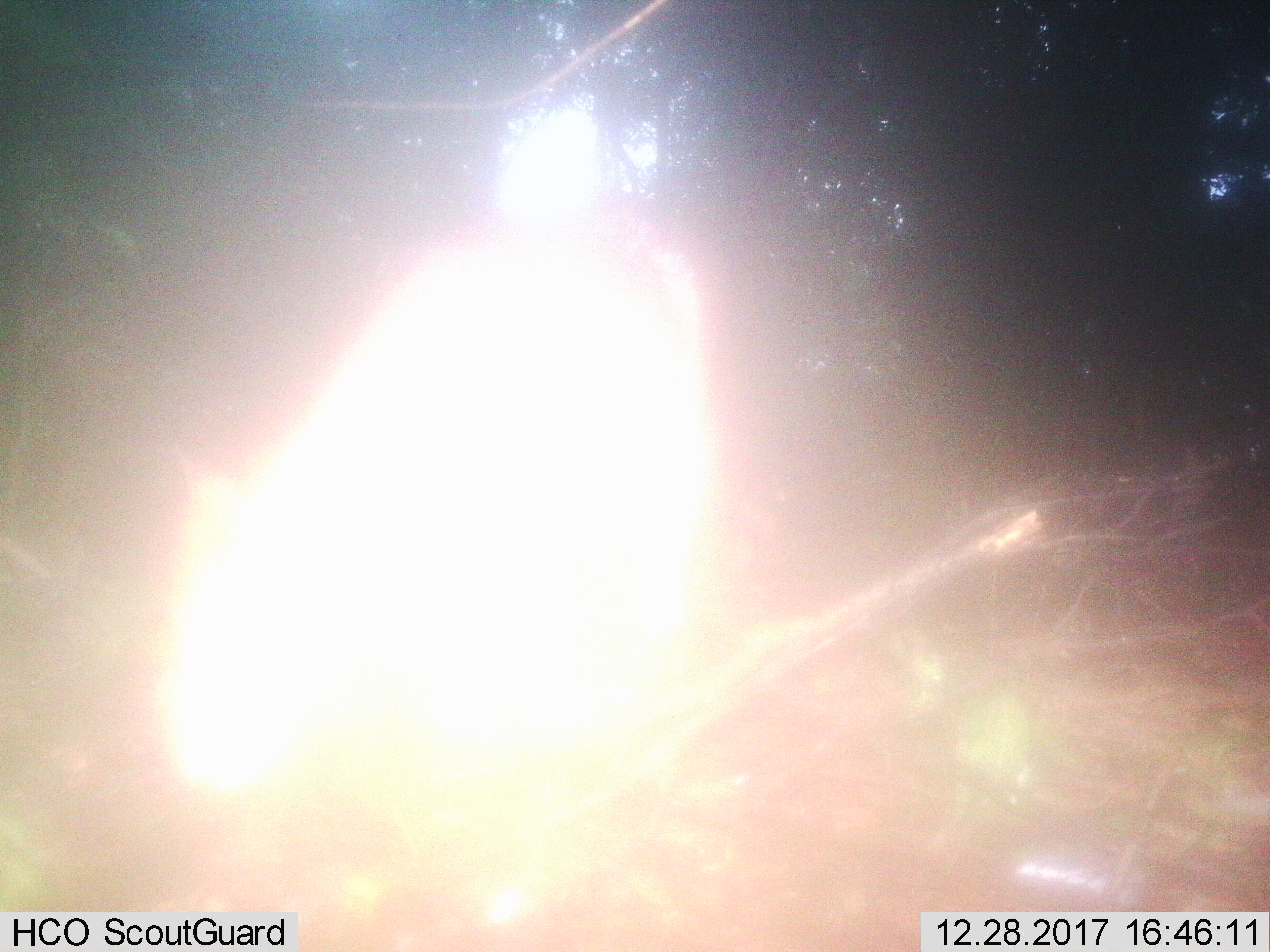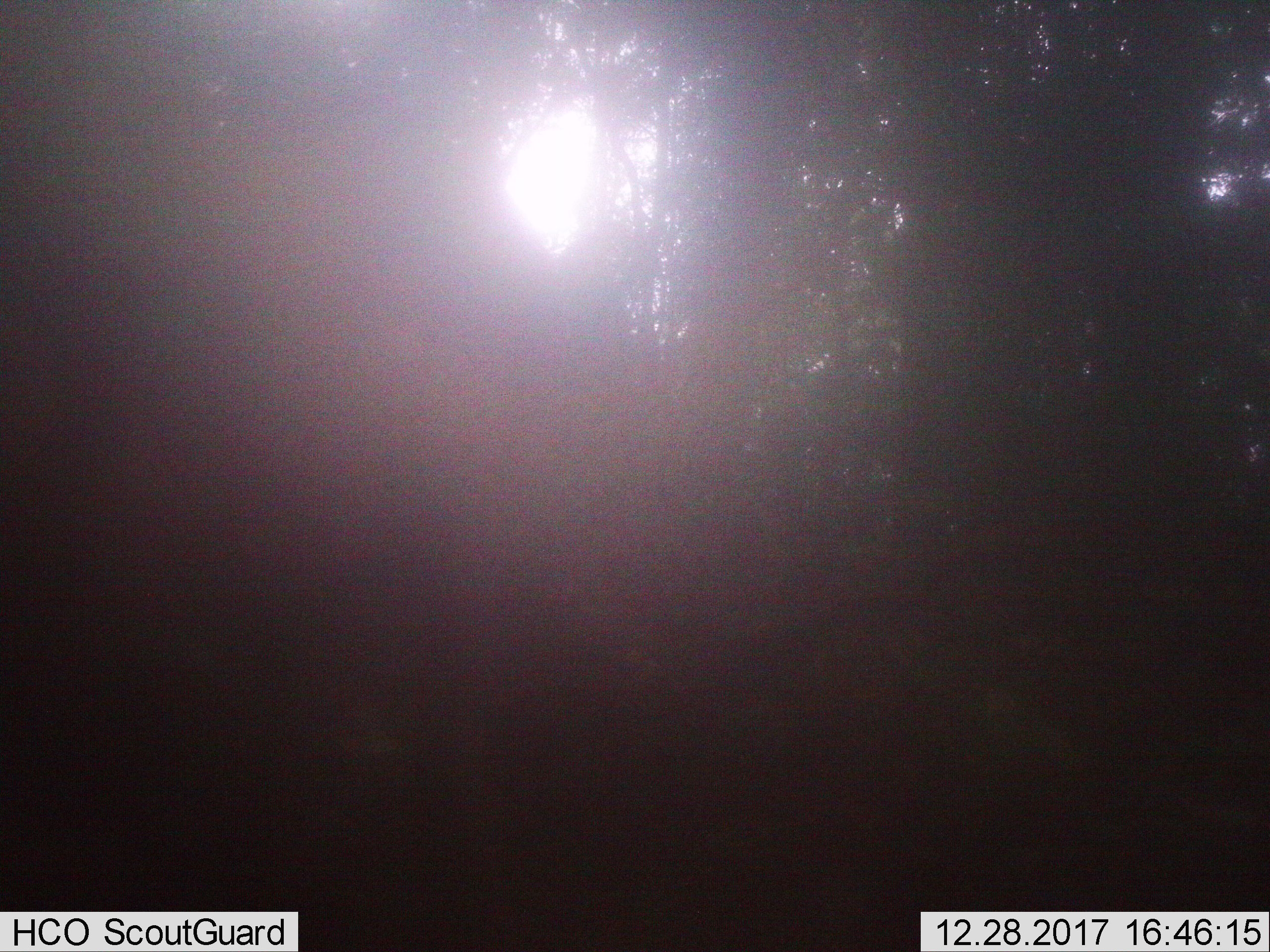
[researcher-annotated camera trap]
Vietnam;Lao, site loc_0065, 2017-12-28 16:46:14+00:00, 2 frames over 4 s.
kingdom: Animalia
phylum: Chordata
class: Mammalia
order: Artiodactyla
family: Cervidae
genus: Muntiacus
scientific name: Muntiacus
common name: muntjacs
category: unidentified muntjac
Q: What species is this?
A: Unidentified muntjac (muntjacs) (Muntiacus).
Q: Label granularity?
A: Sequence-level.